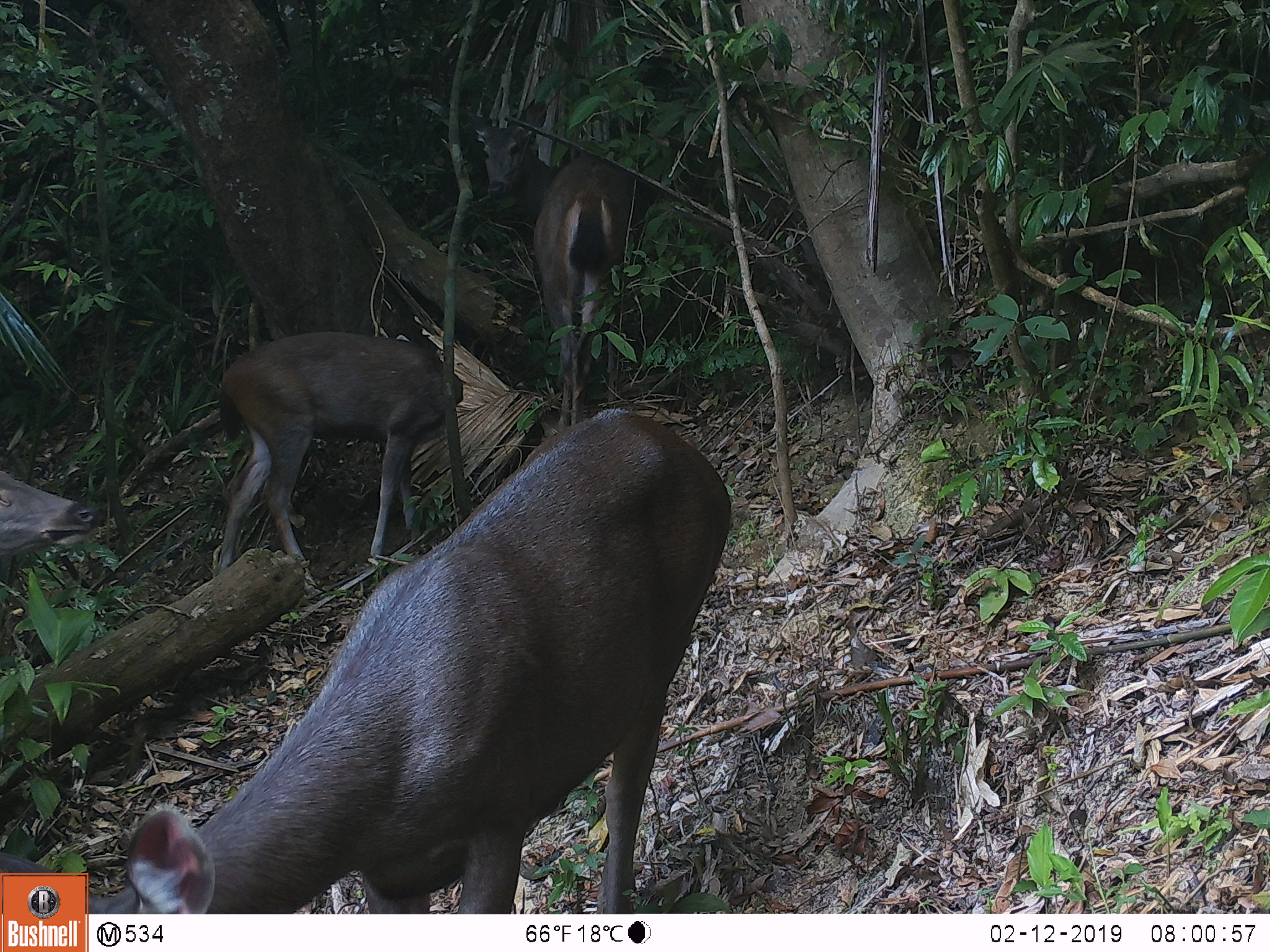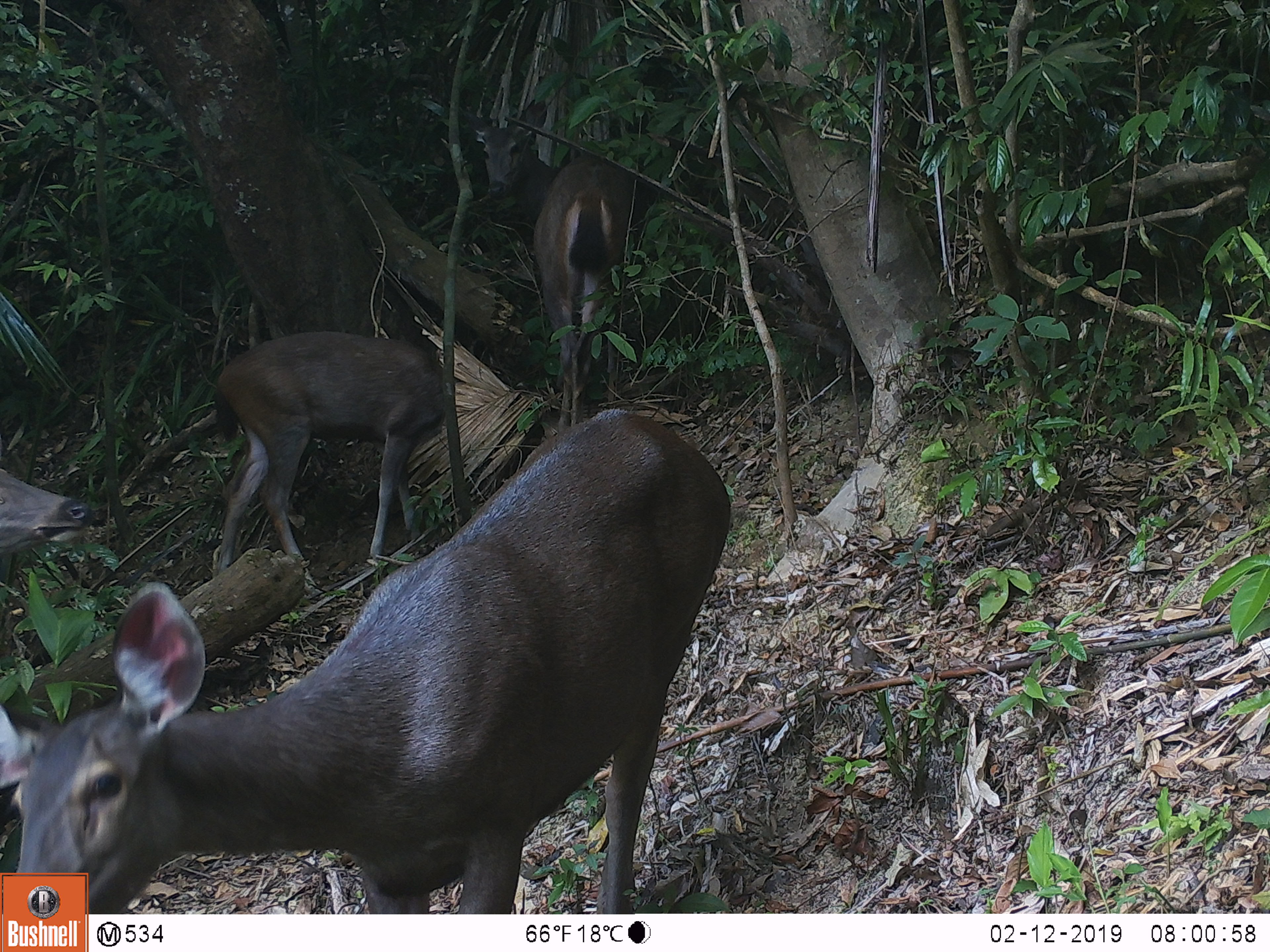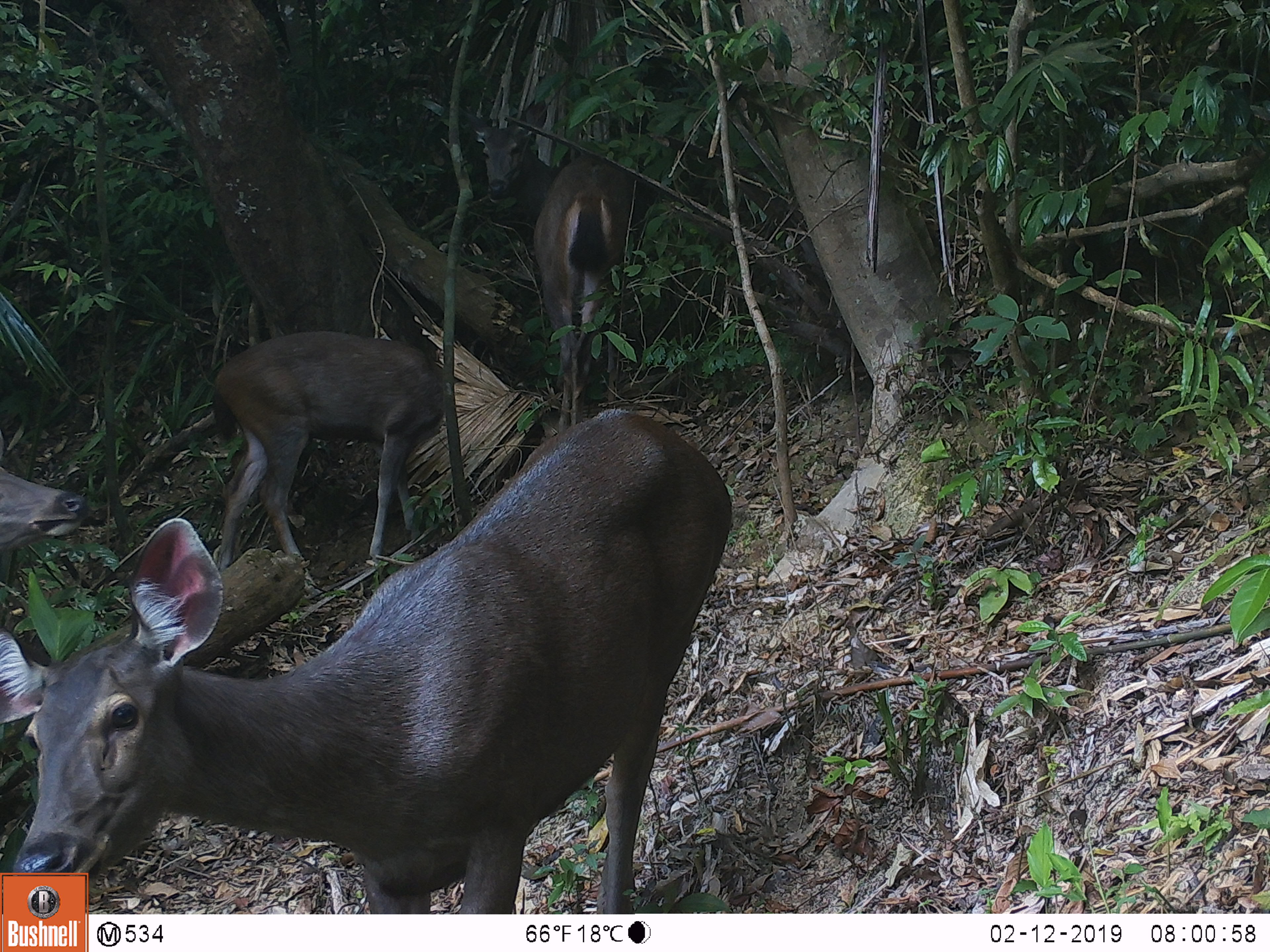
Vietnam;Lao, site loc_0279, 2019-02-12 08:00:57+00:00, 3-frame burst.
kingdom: Animalia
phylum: Chordata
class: Mammalia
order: Artiodactyla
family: Cervidae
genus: Rusa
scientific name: Rusa unicolor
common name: sambar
Sambar (Rusa unicolor). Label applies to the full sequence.